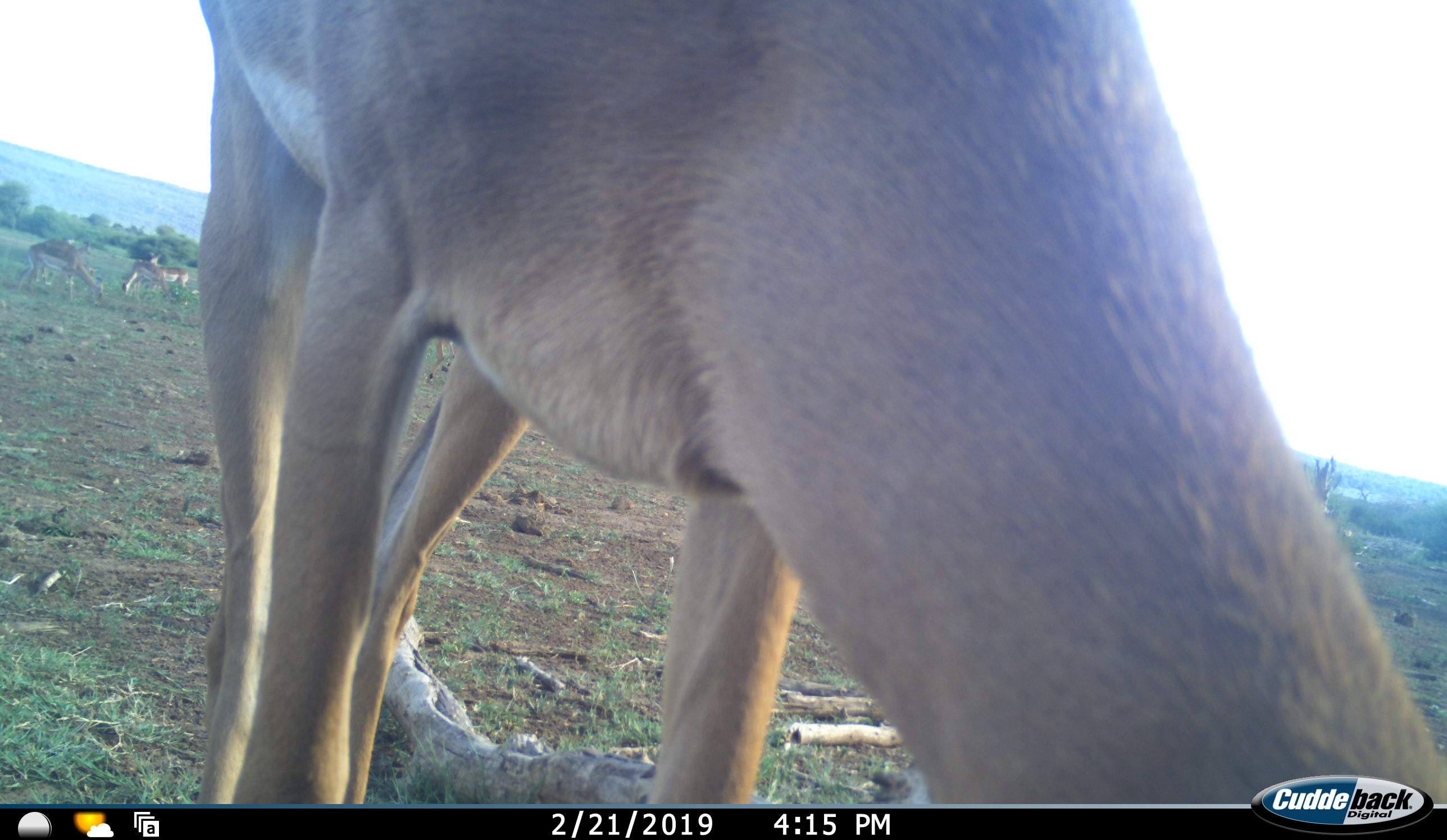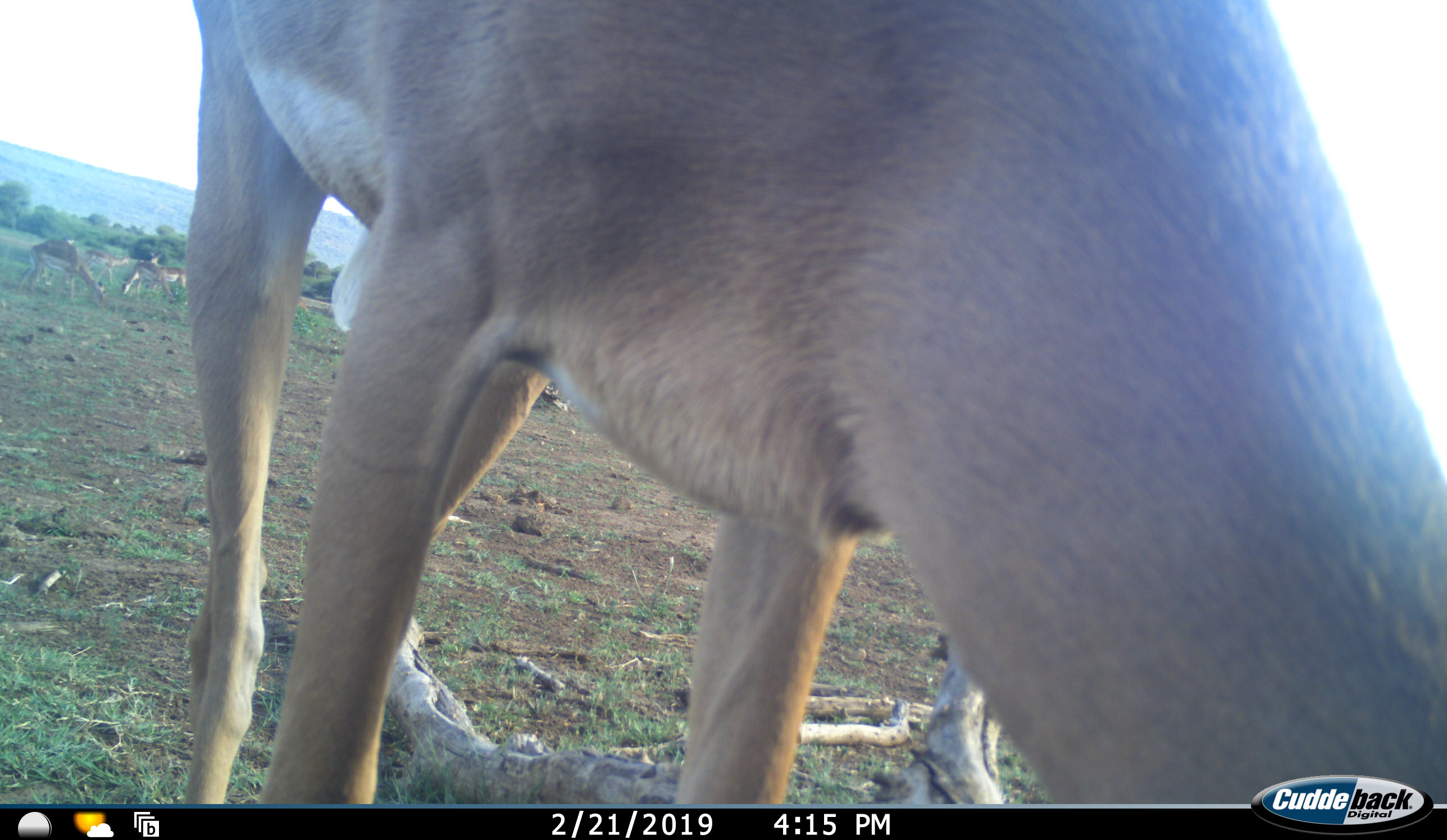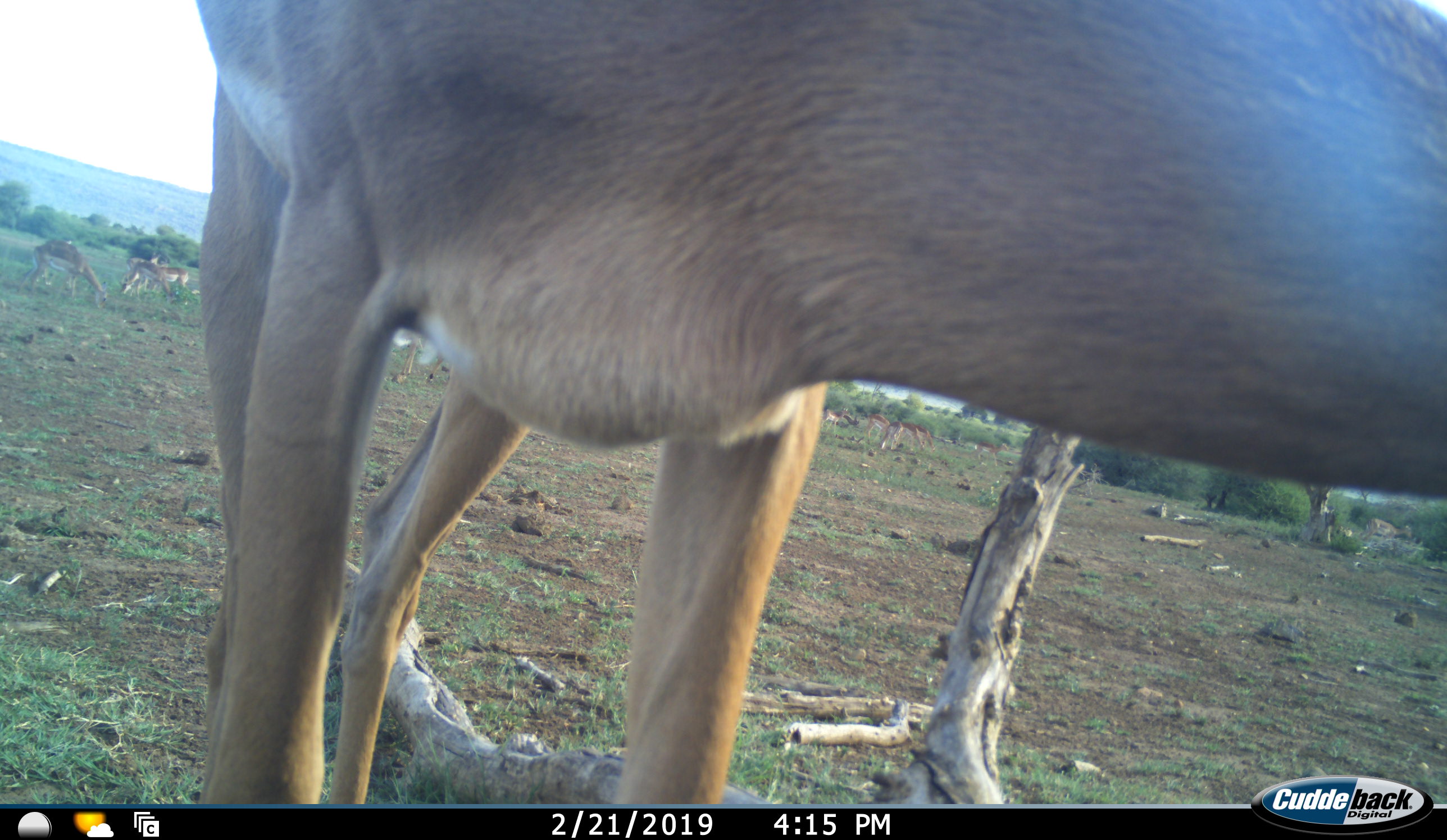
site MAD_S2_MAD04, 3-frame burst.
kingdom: Animalia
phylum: Chordata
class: Mammalia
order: Artiodactyla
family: Bovidae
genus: Aepyceros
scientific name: Aepyceros melampus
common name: impala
Impala (Aepyceros melampus), count 10. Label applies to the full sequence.